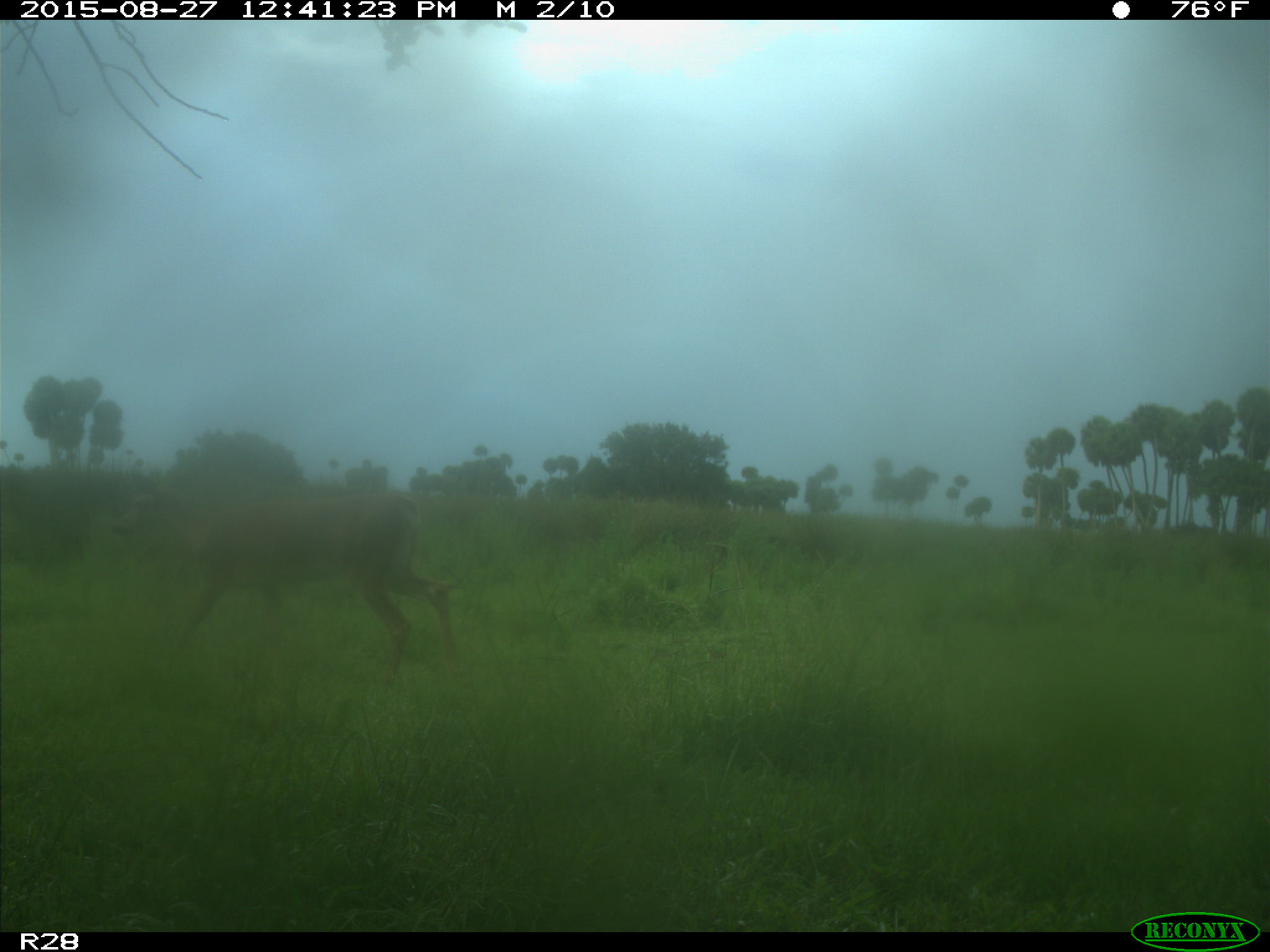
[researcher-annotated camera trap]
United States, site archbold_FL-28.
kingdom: Animalia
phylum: Chordata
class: Mammalia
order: Artiodactyla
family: Cervidae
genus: Odocoileus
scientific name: Odocoileus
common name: deer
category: unidentified deer